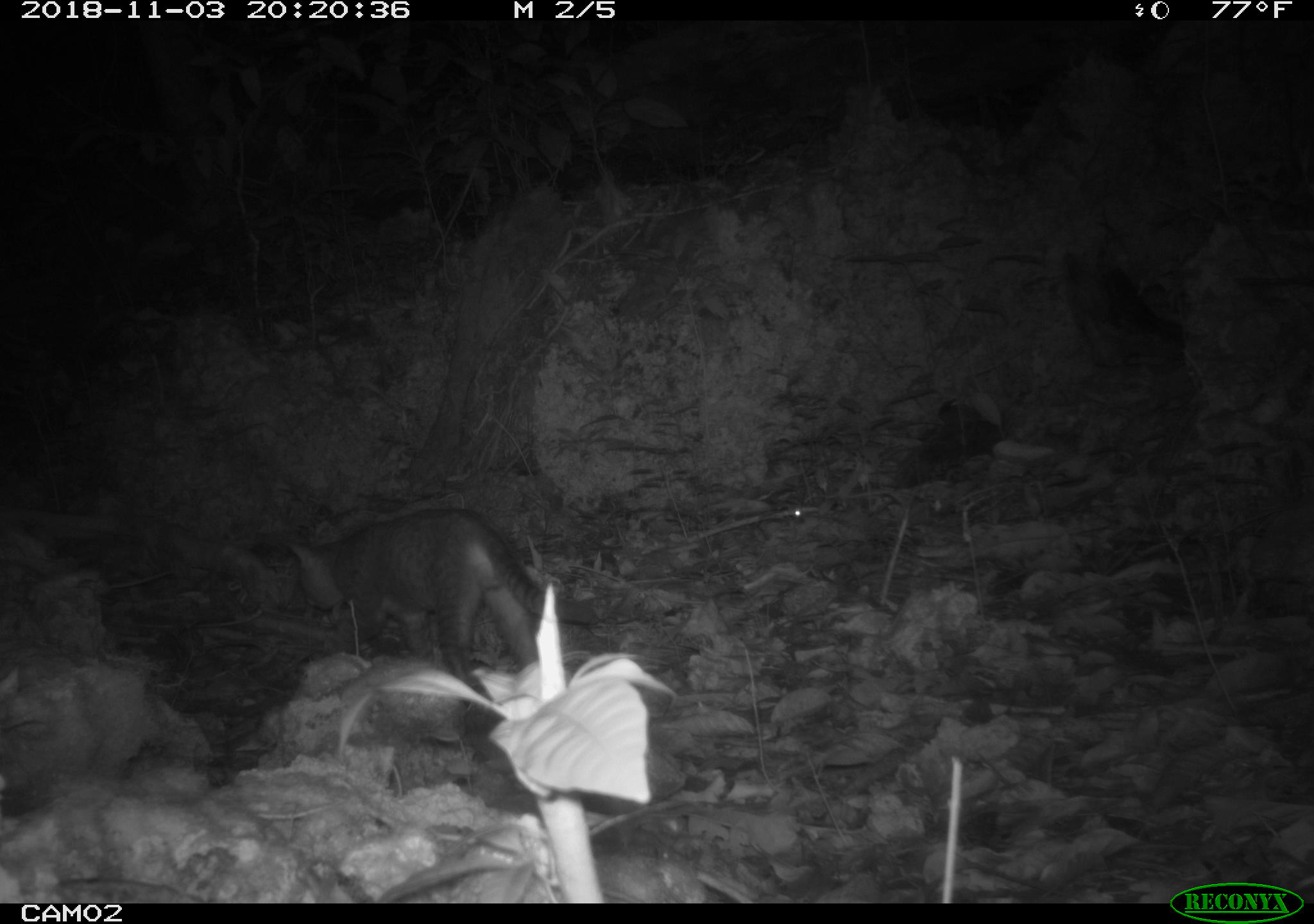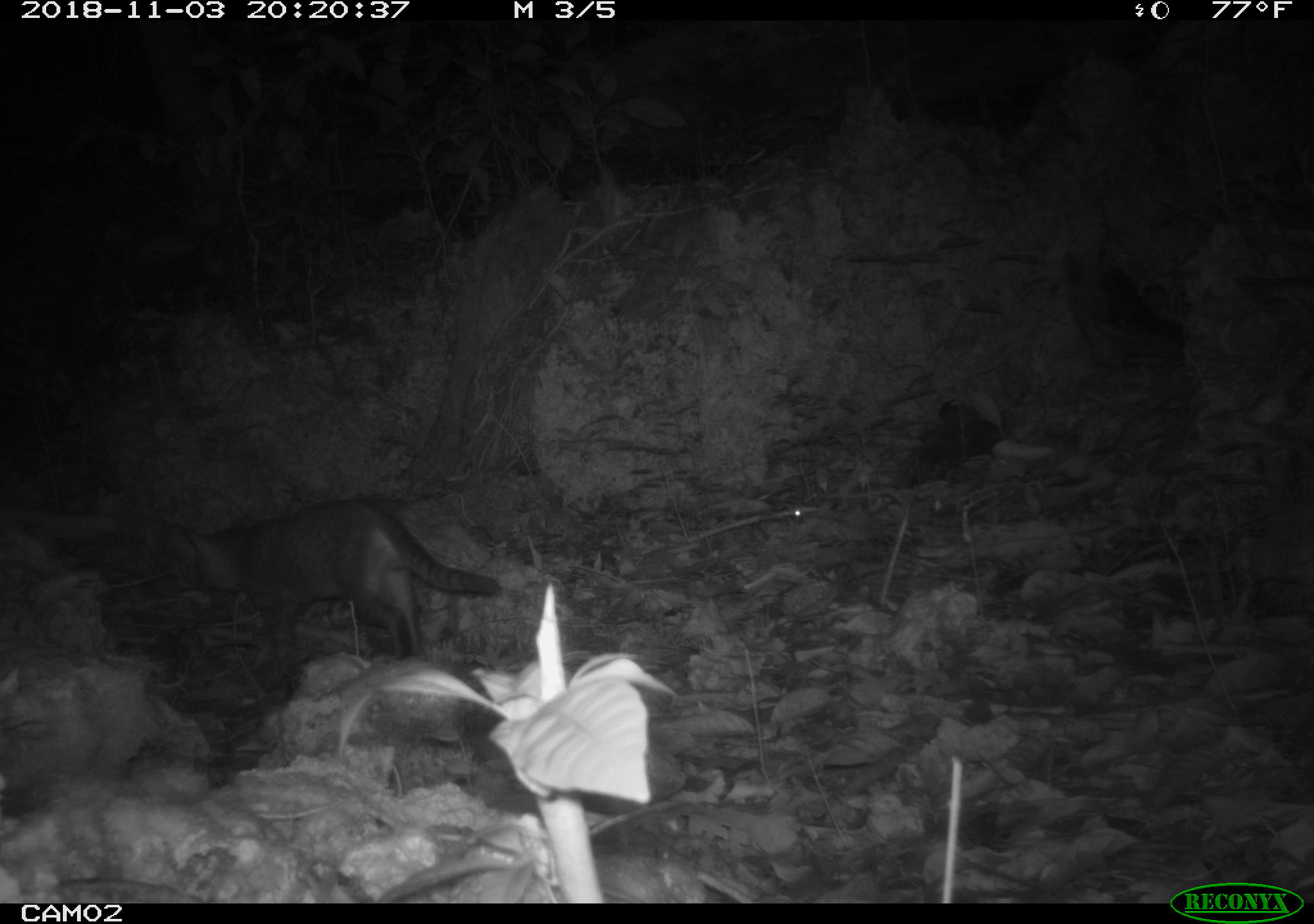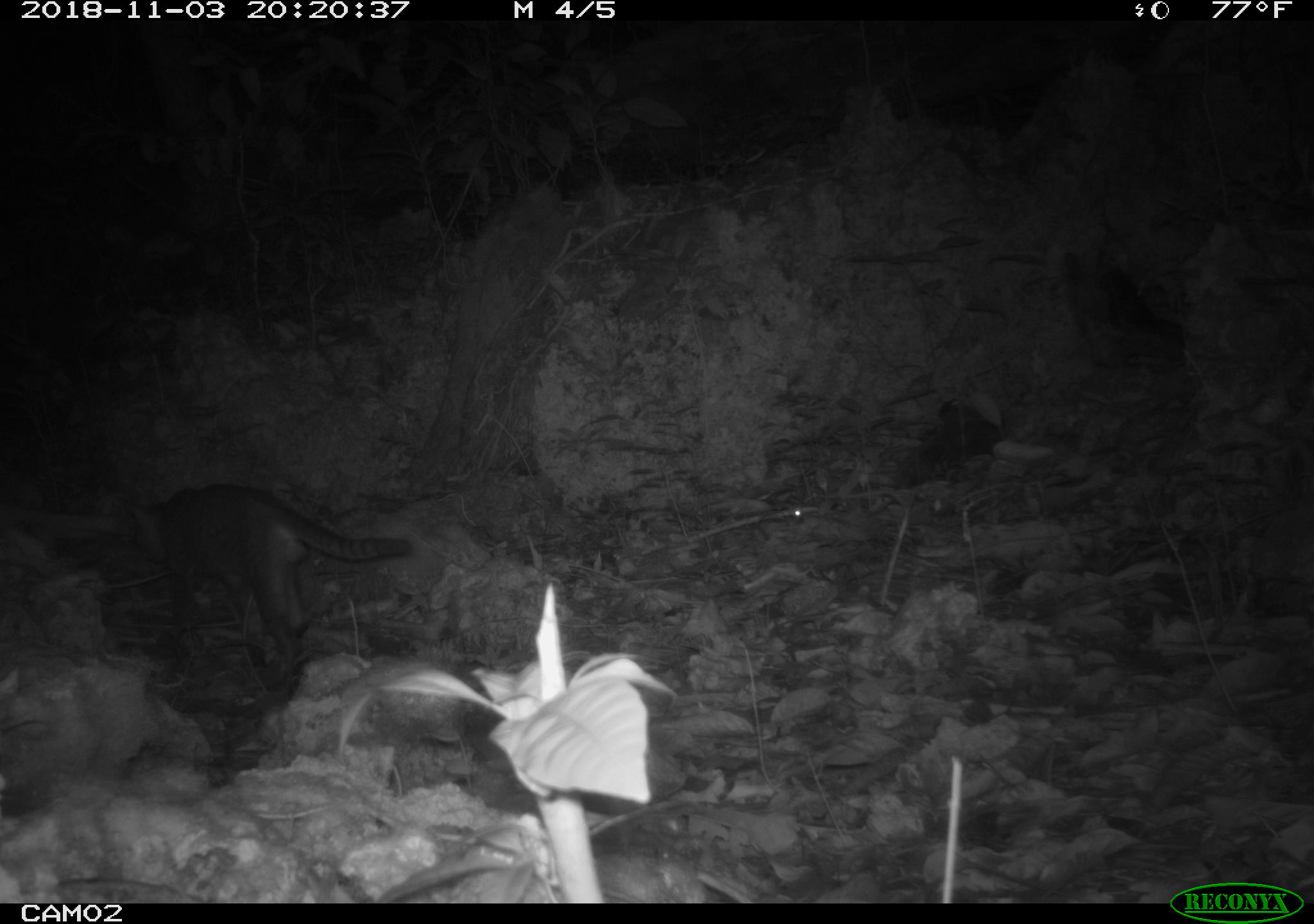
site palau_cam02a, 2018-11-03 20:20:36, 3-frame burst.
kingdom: Animalia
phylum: Chordata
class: Mammalia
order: Carnivora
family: Felidae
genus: Felis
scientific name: Felis catus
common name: cat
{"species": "cat (Felis catus)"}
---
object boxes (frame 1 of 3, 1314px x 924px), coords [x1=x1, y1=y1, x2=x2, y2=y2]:
cat: [x1=243, y1=510, x2=566, y2=690]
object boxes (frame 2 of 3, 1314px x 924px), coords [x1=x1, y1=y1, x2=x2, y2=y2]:
cat: [x1=141, y1=500, x2=499, y2=674]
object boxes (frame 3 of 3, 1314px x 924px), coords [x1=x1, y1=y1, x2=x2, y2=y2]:
cat: [x1=110, y1=483, x2=412, y2=689]